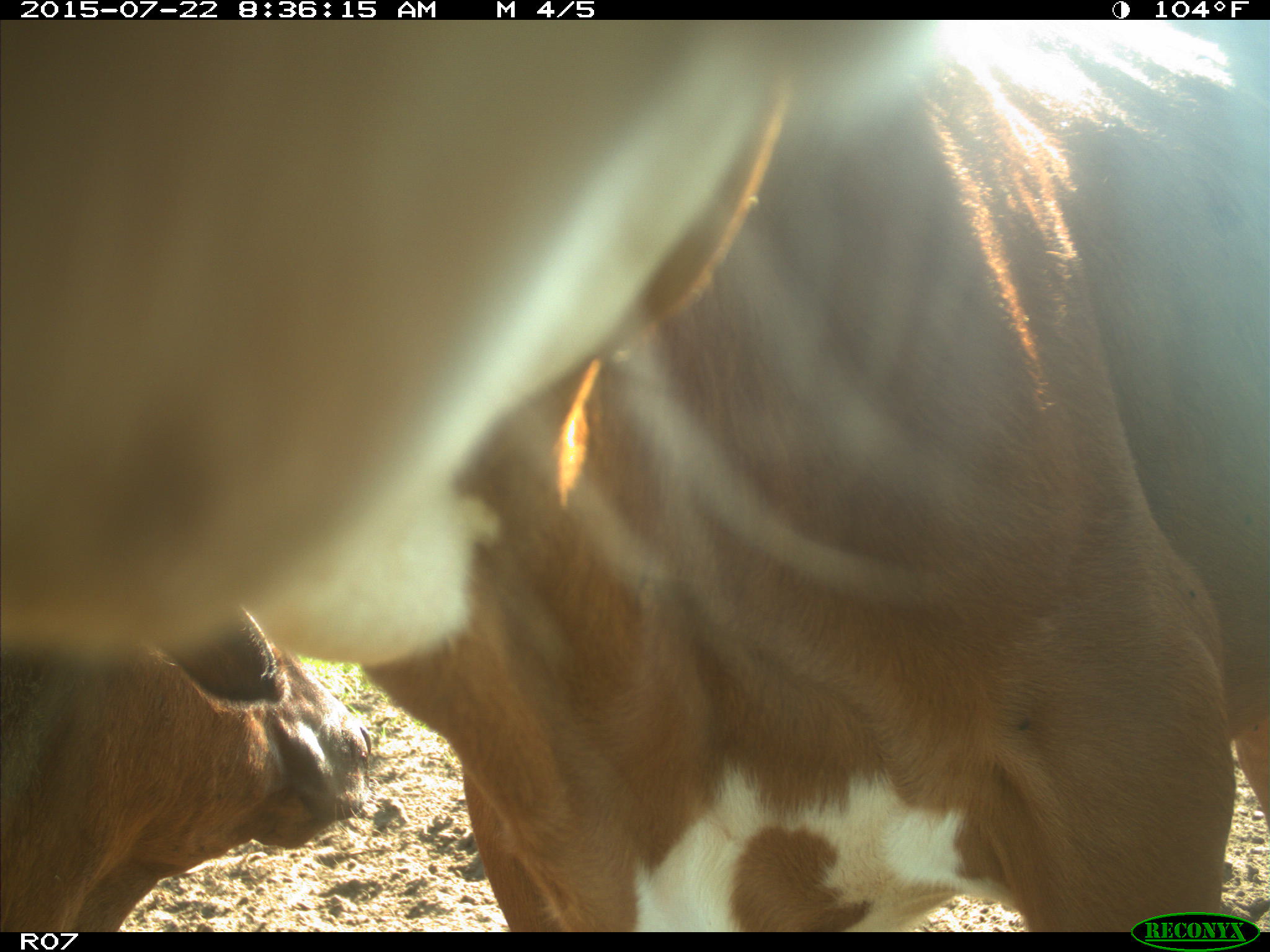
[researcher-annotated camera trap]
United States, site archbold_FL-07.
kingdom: Animalia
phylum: Chordata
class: Mammalia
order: Artiodactyla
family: Bovidae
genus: Bos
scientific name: Bos taurus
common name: domestic cow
Bos taurus (domestic cow).